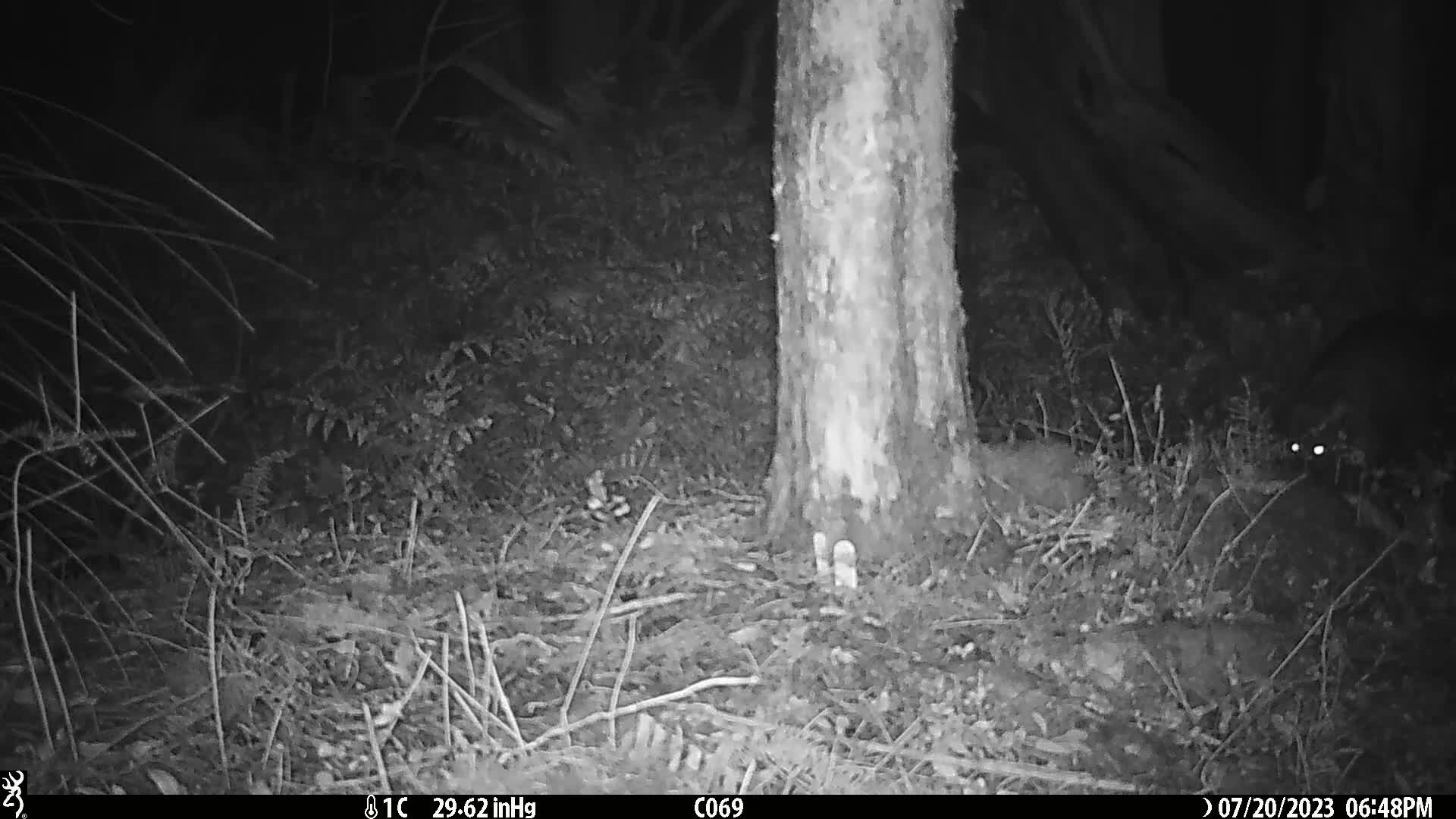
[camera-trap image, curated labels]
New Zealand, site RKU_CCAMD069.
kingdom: Animalia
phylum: Chordata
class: Mammalia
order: Diprotodontia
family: Phalangeridae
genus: Trichosurus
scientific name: Trichosurus vulpecula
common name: common brushtail possum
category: possum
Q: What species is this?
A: Possum (common brushtail possum) (Trichosurus vulpecula).